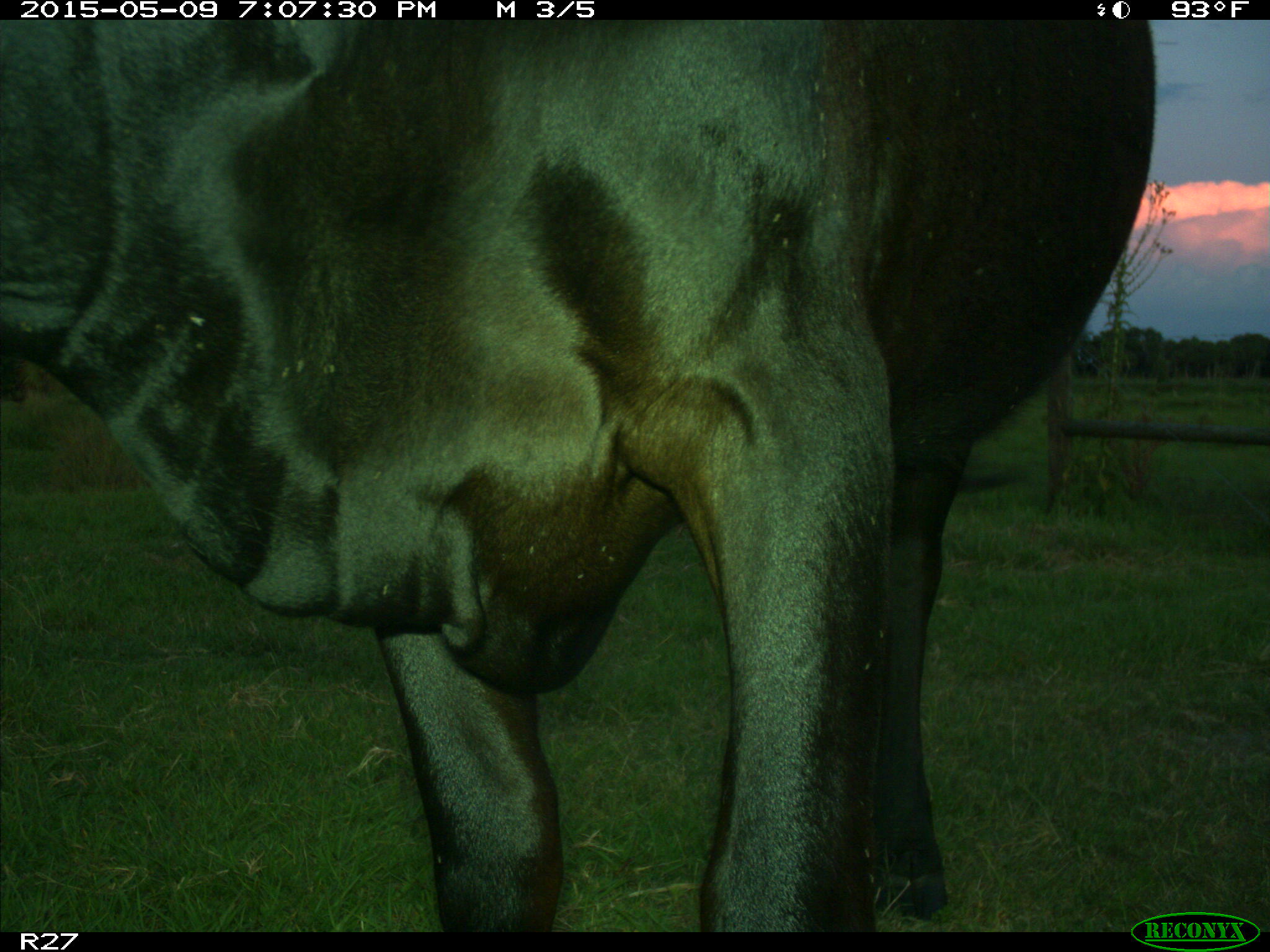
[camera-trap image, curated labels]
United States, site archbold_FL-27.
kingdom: Animalia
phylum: Chordata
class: Mammalia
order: Artiodactyla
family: Bovidae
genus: Bos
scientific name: Bos taurus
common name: domestic cow